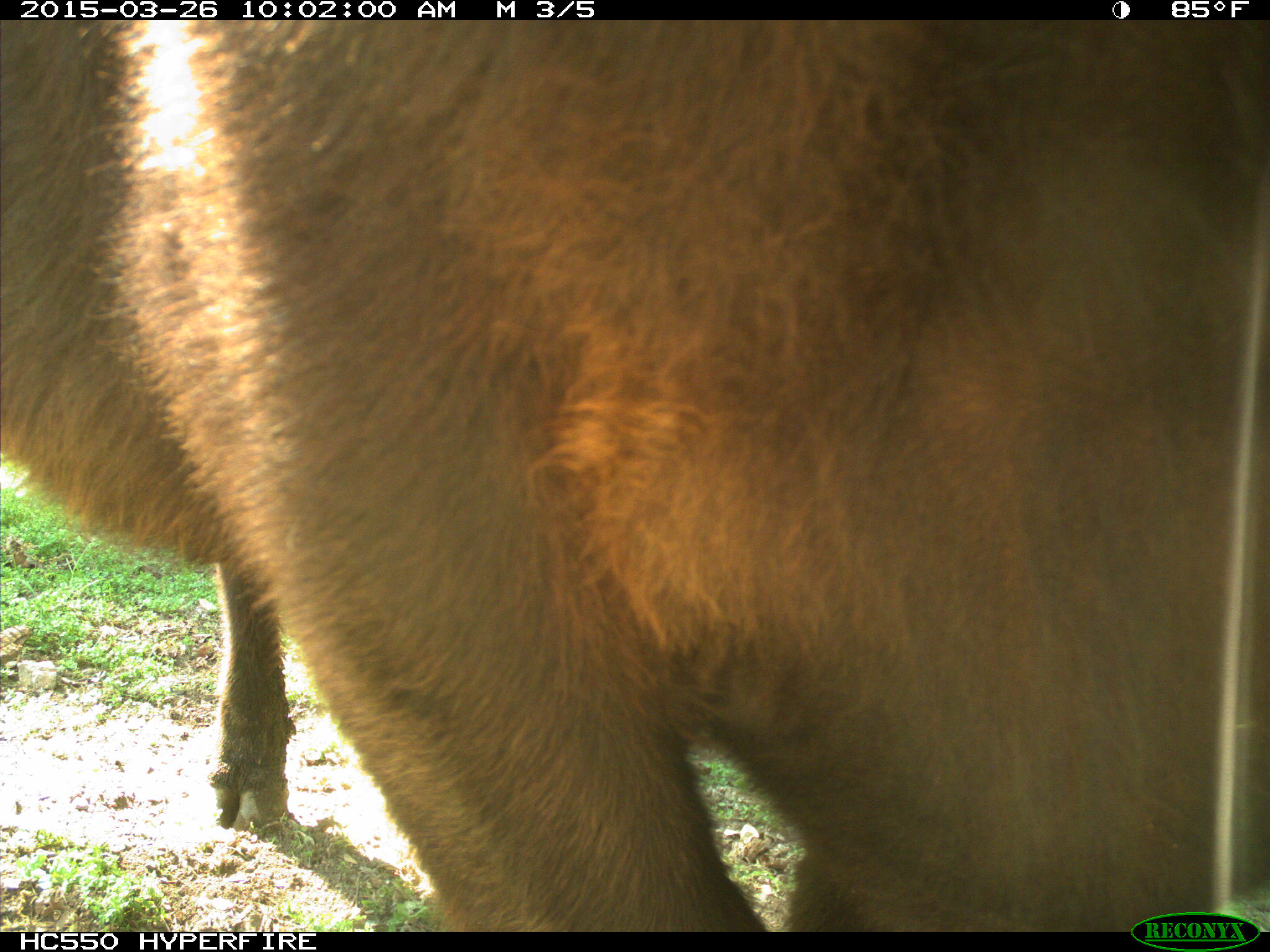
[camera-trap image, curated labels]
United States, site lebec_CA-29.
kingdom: Animalia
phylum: Chordata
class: Mammalia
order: Artiodactyla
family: Bovidae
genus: Bos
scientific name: Bos taurus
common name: domestic cow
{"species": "Bos taurus (domestic cow)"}